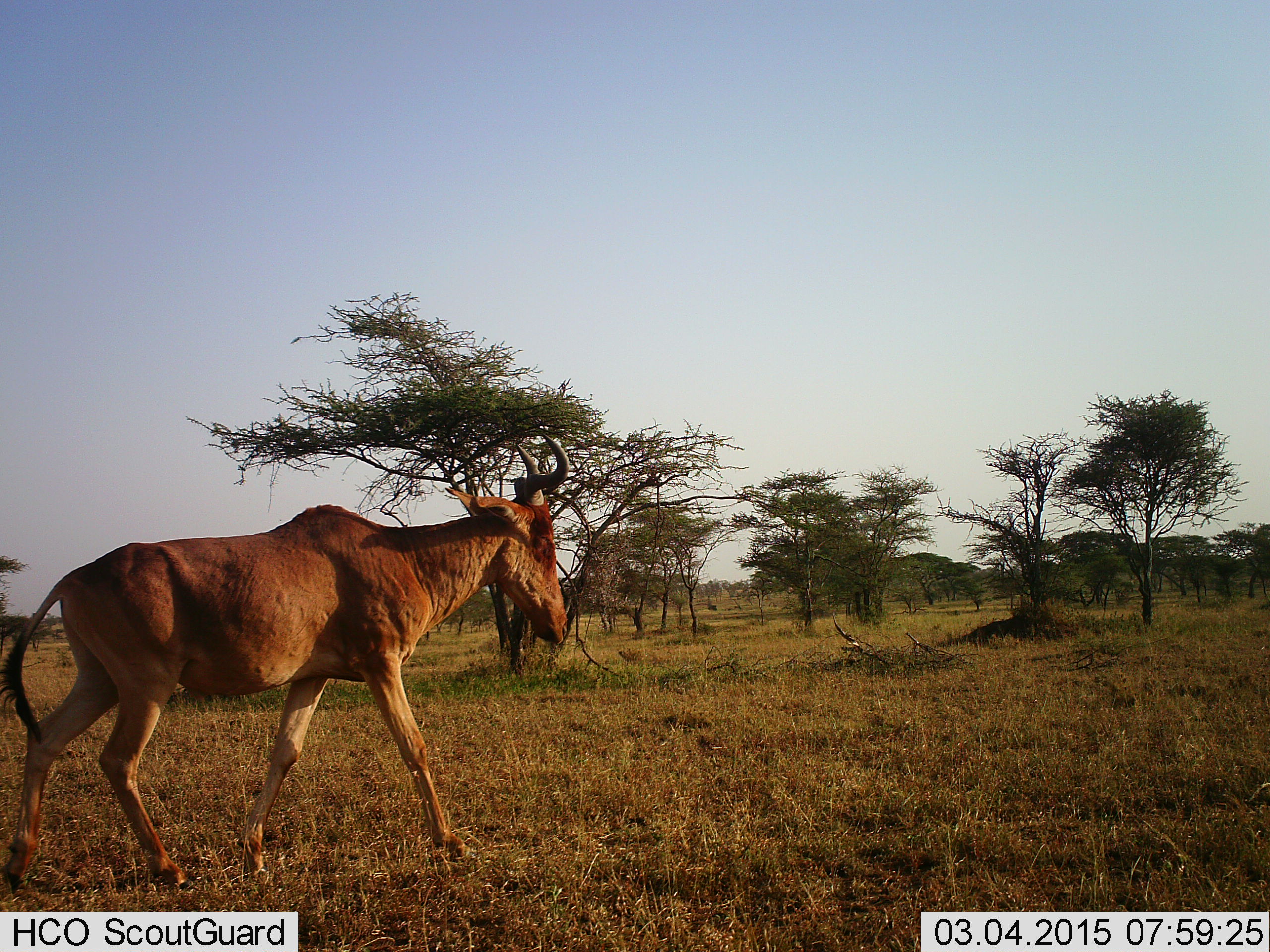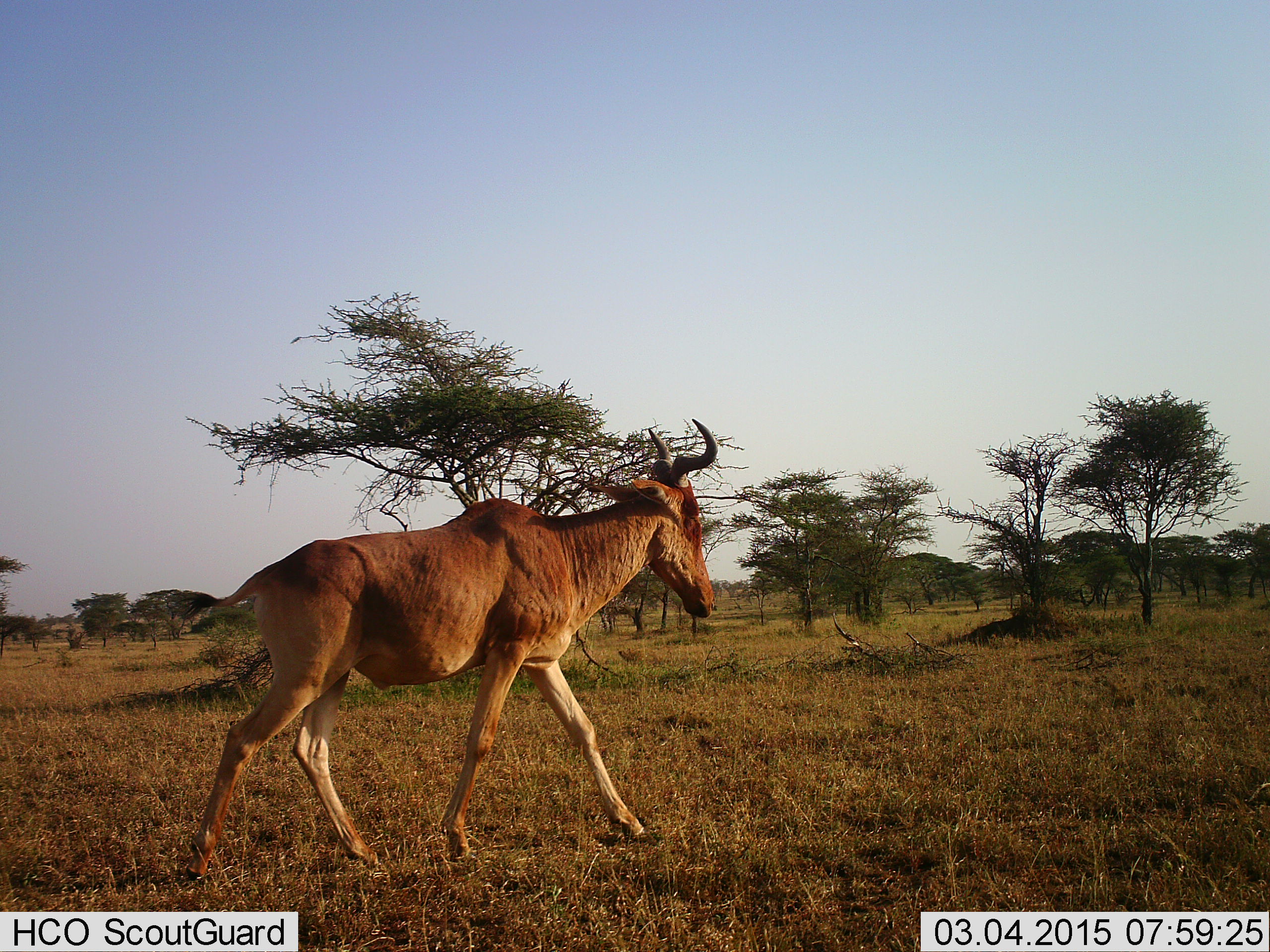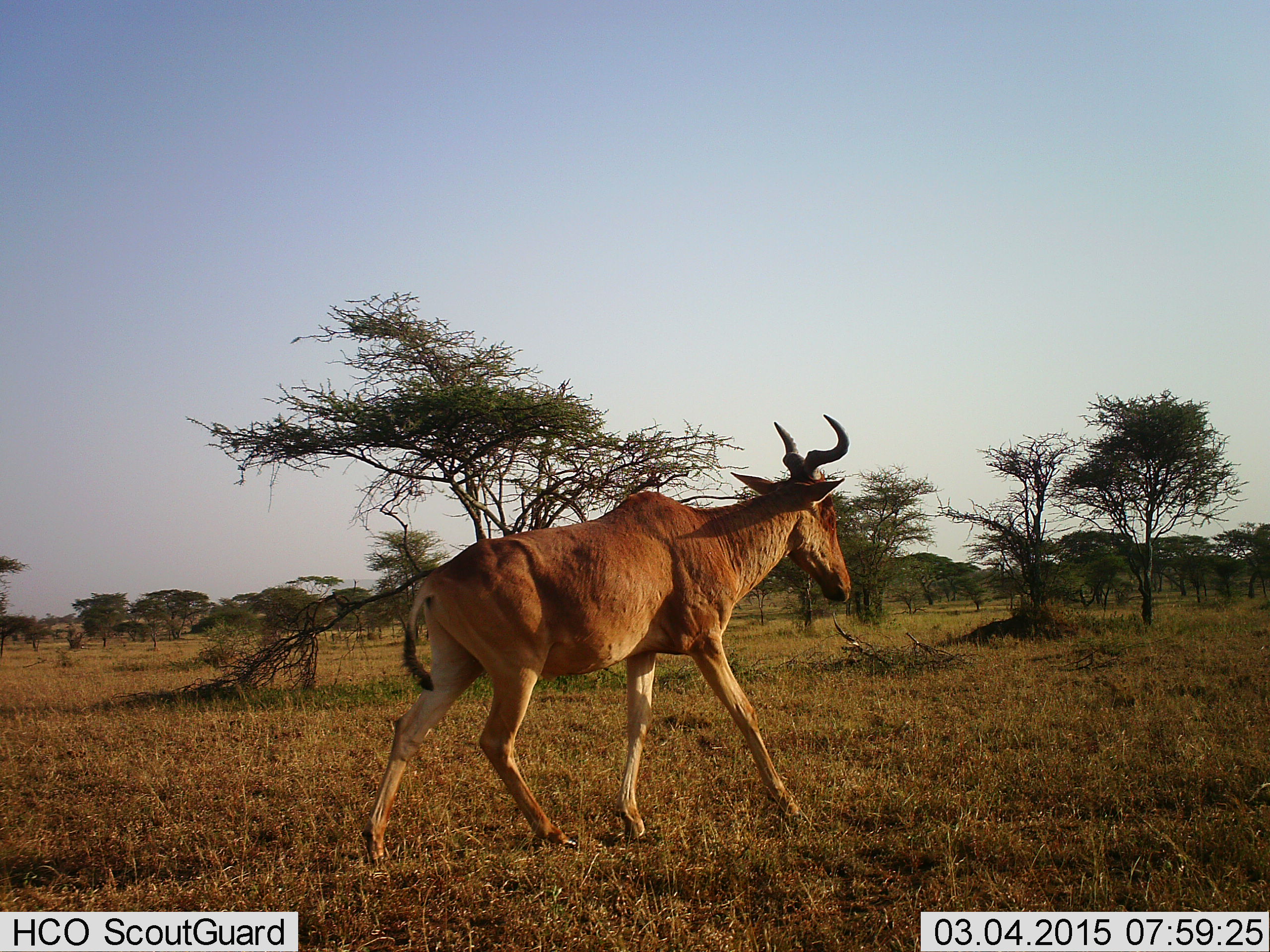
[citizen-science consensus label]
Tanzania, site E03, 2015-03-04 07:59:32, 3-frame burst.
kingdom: Animalia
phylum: Chordata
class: Mammalia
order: Artiodactyla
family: Bovidae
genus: Alcelaphus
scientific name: Alcelaphus buselaphus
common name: hartebeest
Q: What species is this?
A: Hartebeest (Alcelaphus buselaphus).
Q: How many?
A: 1.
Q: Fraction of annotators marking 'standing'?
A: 0%.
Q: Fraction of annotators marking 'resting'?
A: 0%.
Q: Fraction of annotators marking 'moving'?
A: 100%.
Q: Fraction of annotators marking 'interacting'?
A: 0%.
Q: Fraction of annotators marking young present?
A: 10%.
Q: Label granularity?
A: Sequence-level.